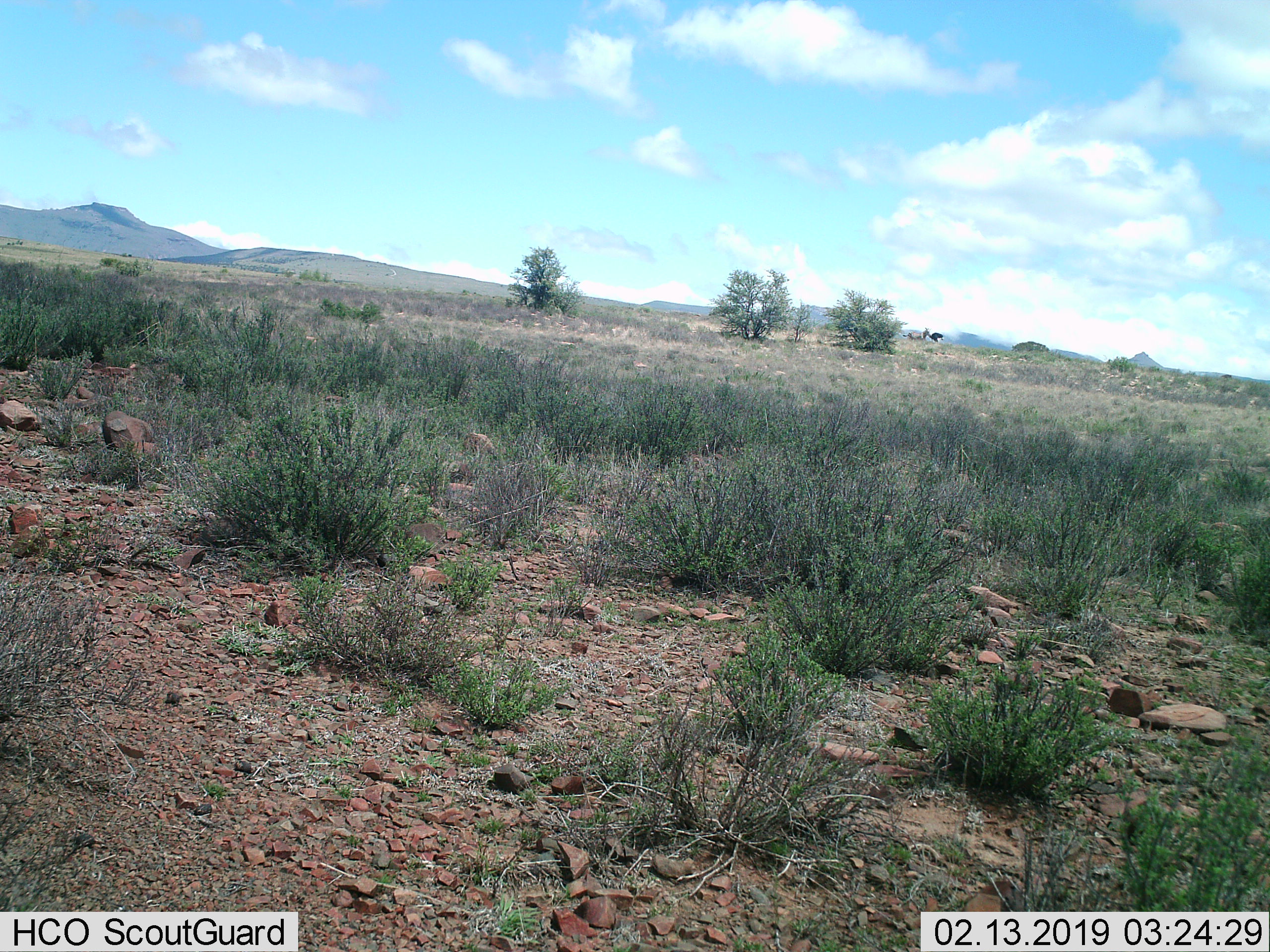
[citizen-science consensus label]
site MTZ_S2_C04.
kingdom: Animalia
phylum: Chordata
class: Aves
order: Struthioniformes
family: Struthionidae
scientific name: Struthionidae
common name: ostrich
Ostrich (Struthionidae), count 1. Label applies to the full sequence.